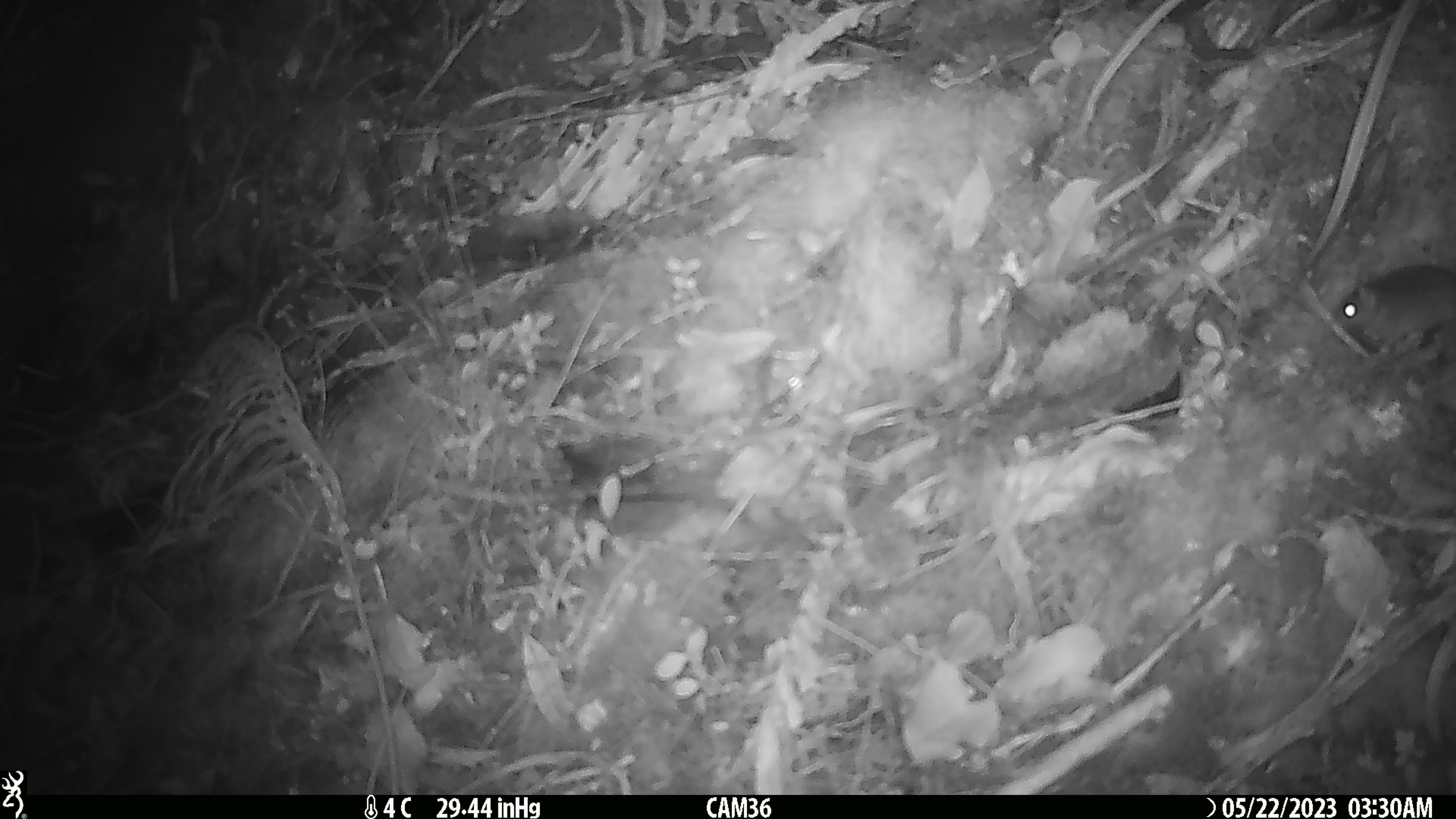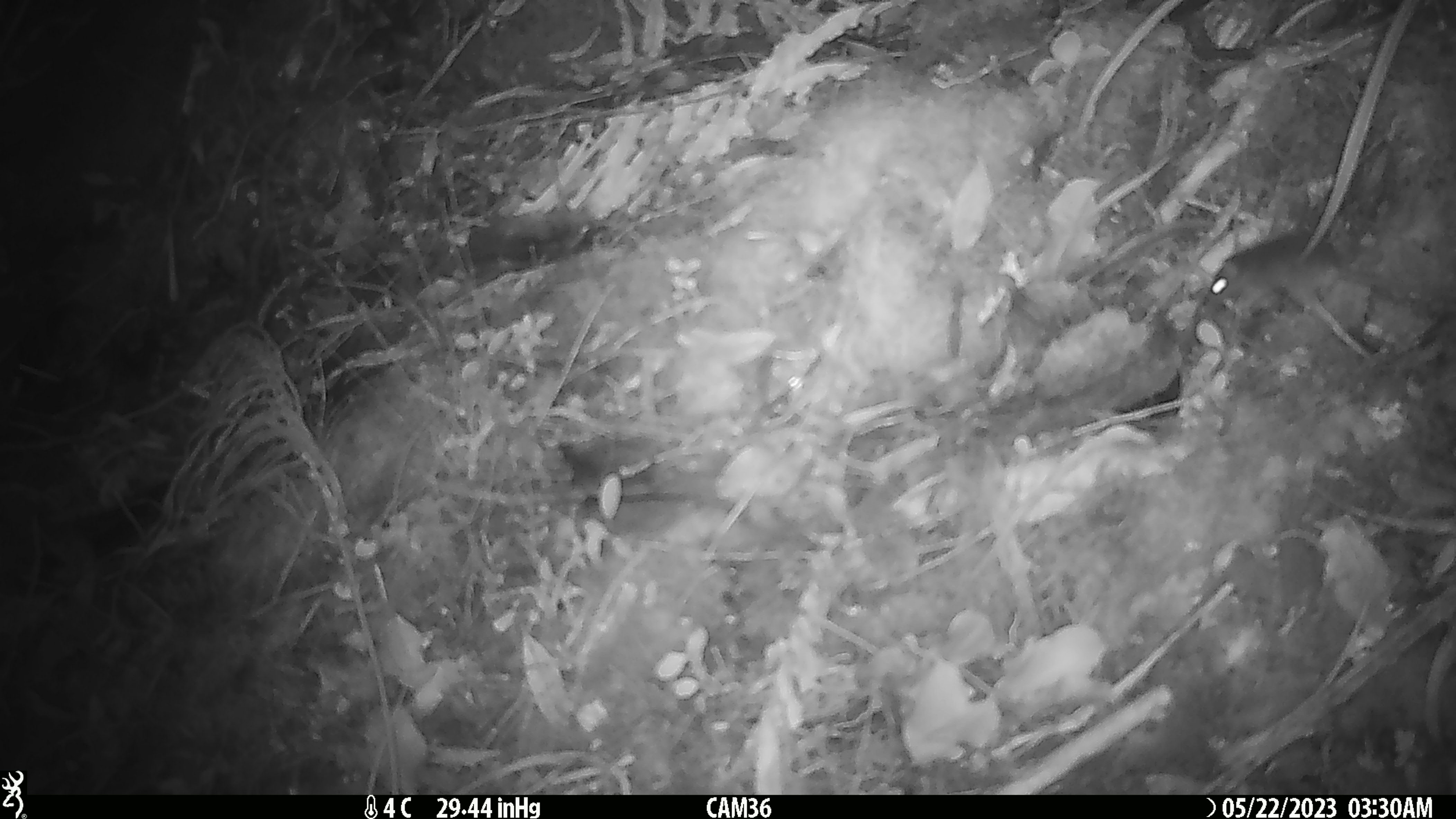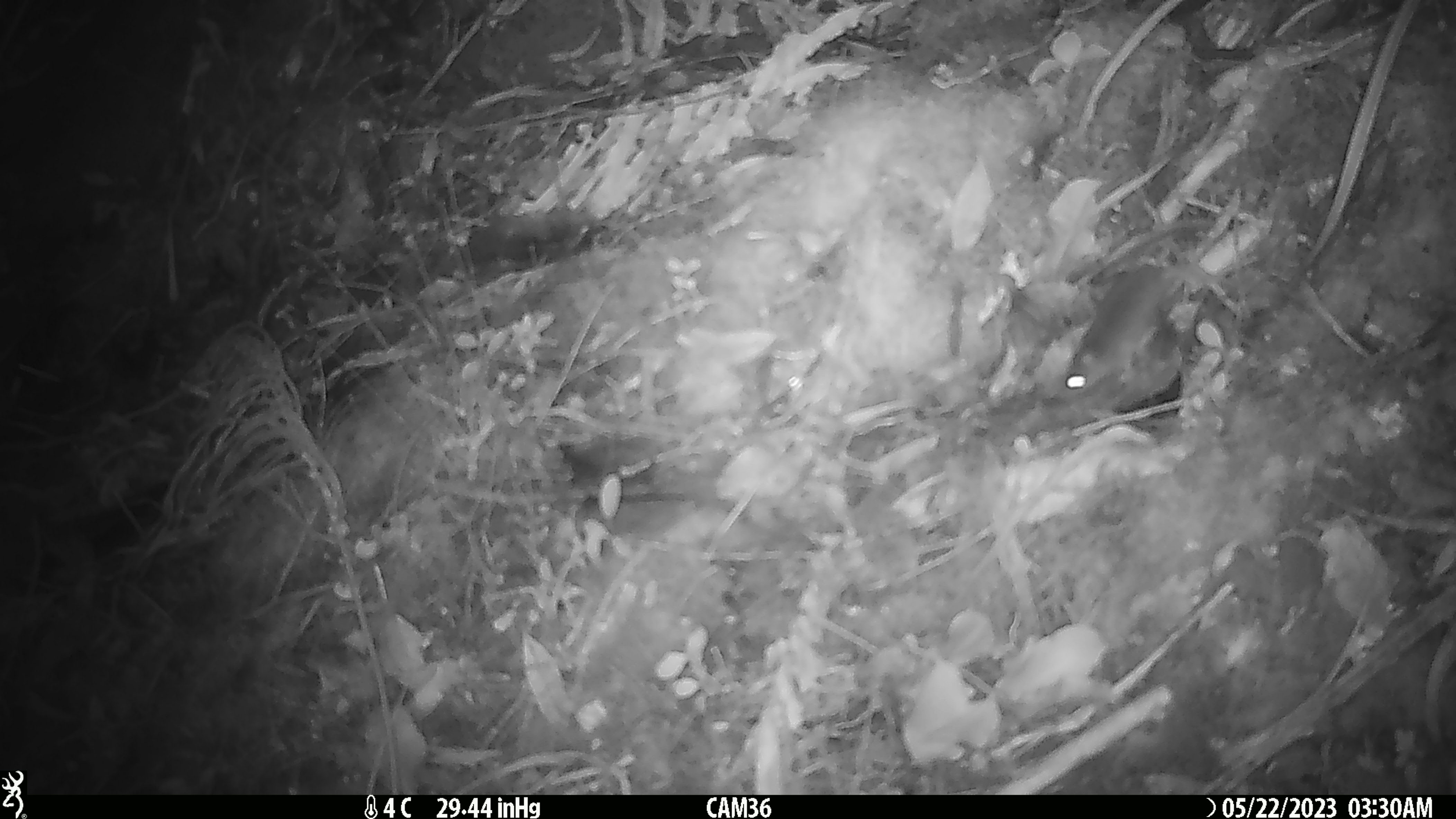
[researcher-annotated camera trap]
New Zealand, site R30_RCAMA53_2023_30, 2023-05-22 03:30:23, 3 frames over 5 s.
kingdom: Animalia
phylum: Chordata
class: Mammalia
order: Rodentia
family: Muridae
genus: Mus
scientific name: Mus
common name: mouse